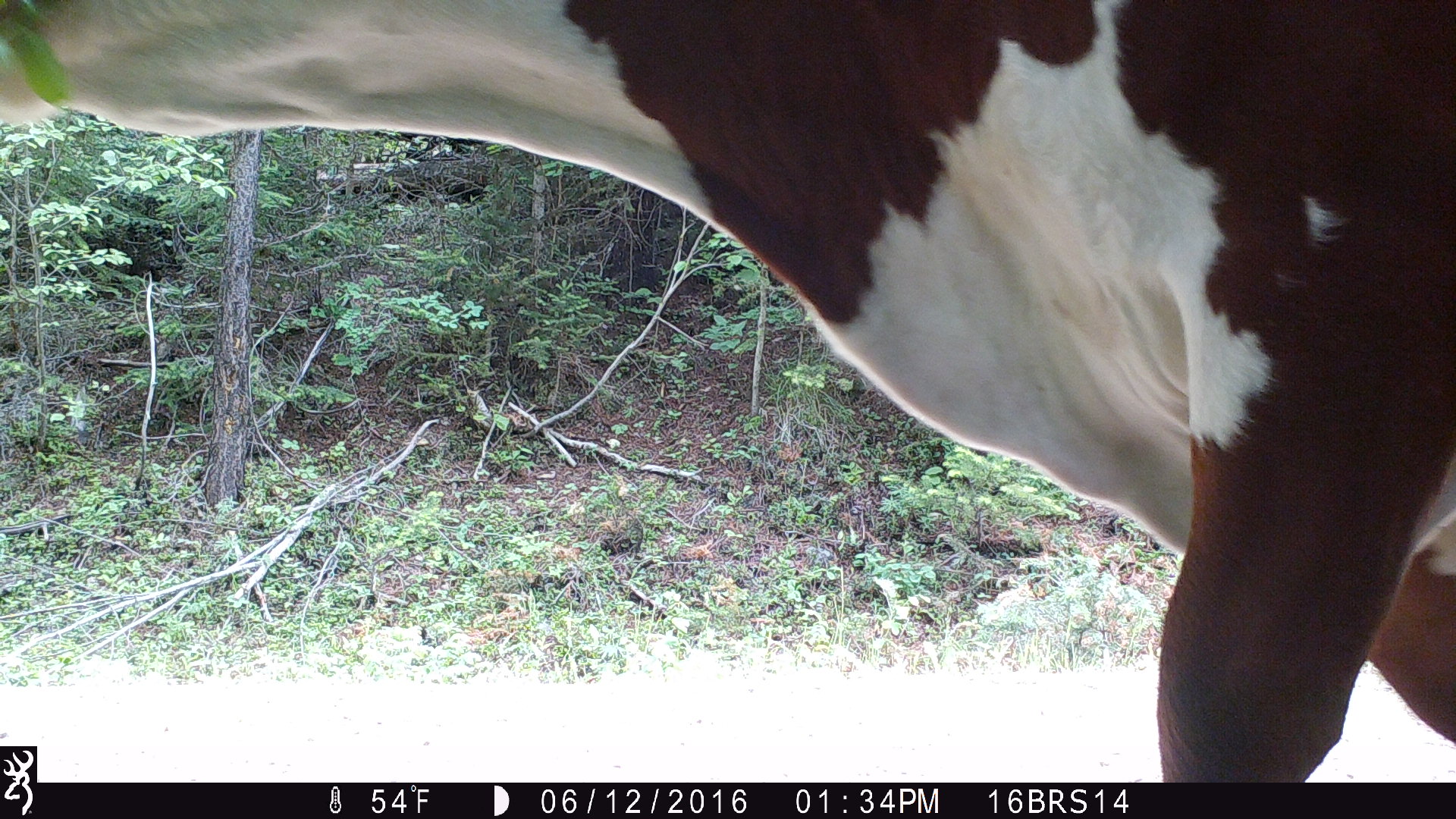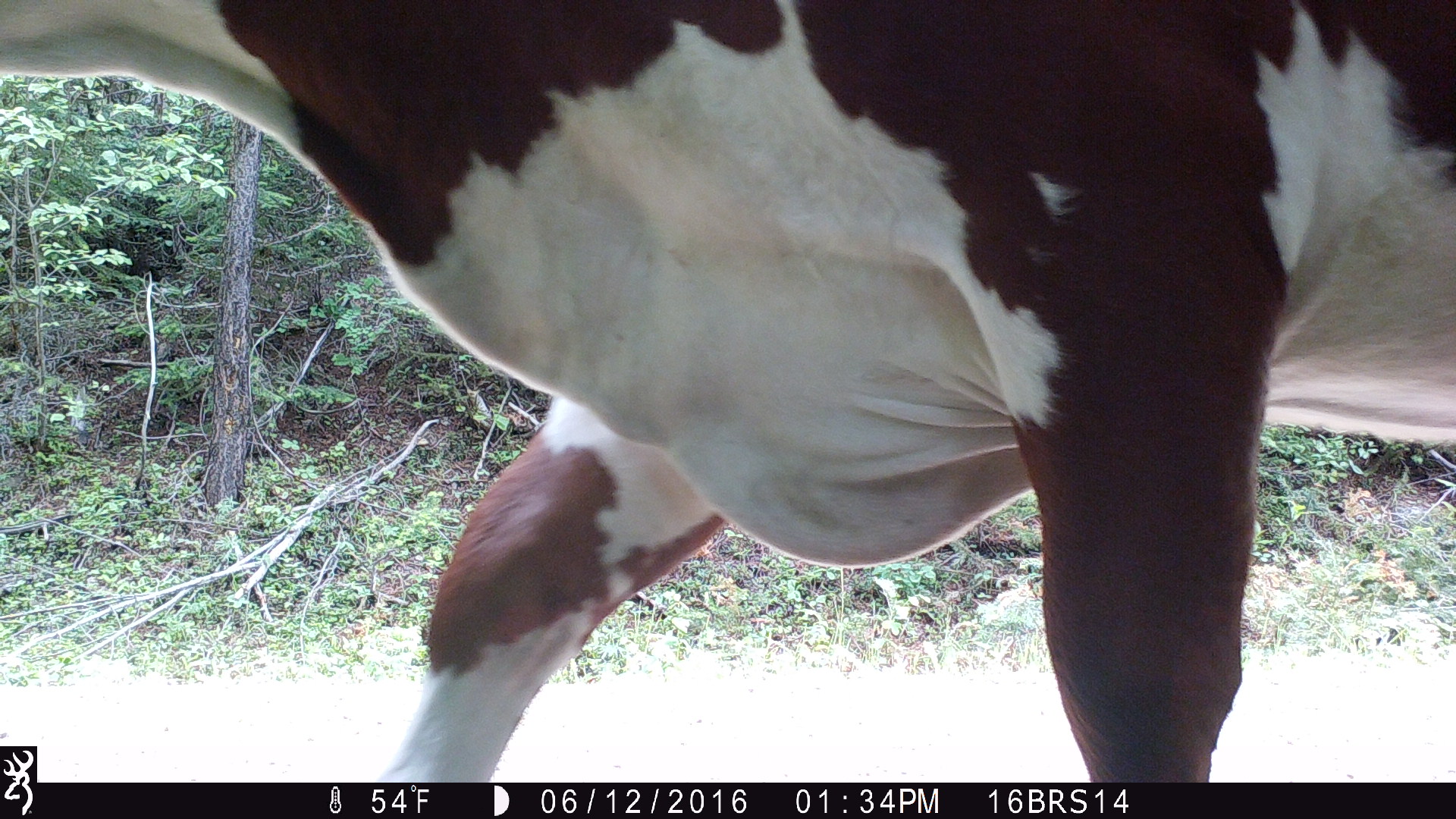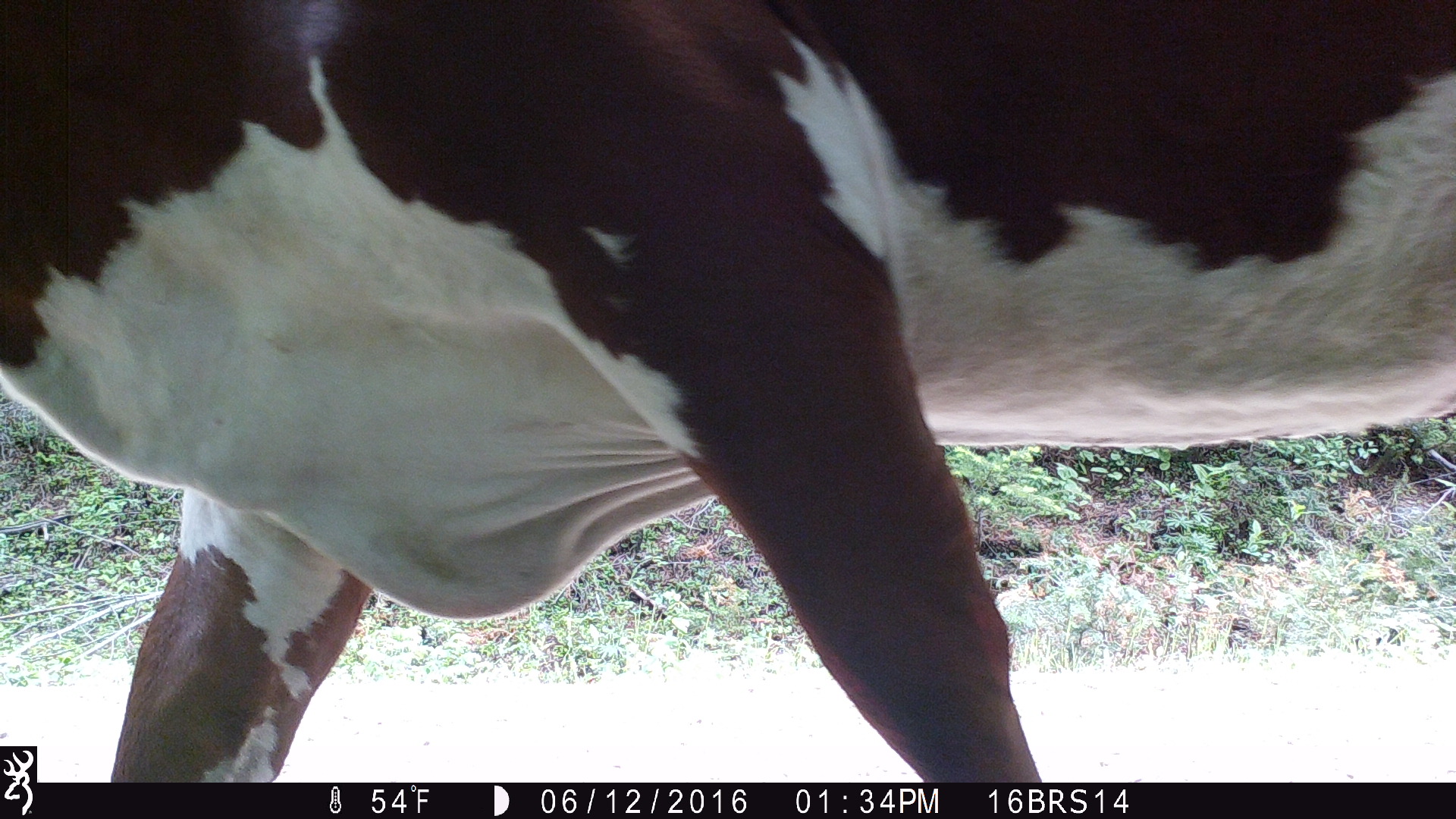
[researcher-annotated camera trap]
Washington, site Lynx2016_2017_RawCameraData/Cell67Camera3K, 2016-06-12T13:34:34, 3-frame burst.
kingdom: Animalia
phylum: Chordata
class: Mammalia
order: Artiodactyla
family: Bovidae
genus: Bos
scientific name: Bos taurus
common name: domestic cattle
Domestic cattle (Bos taurus). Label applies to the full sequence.